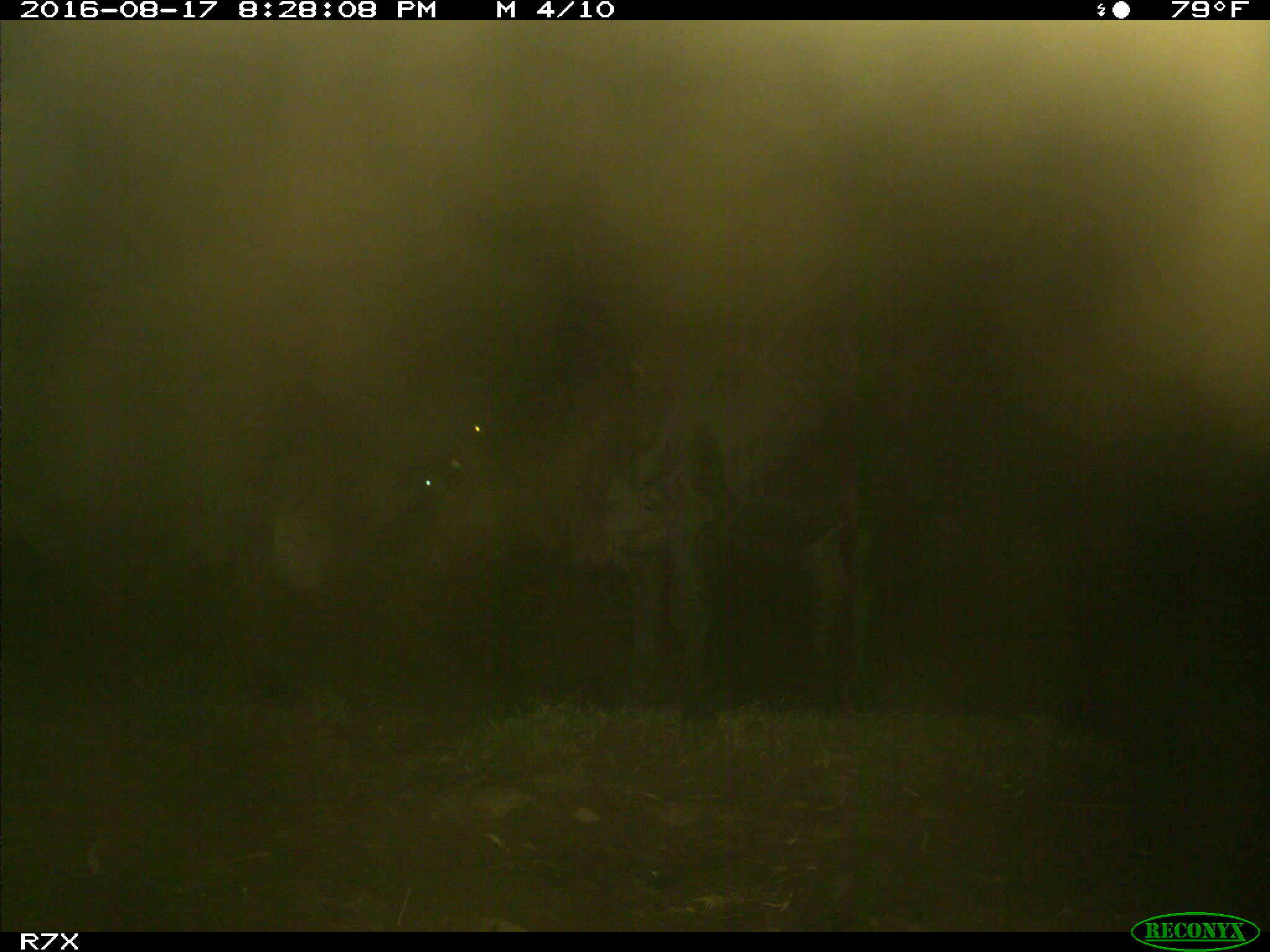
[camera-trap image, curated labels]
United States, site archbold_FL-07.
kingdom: Animalia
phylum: Chordata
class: Mammalia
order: Artiodactyla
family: Bovidae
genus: Bos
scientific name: Bos taurus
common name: domestic cow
Bos taurus (domestic cow).